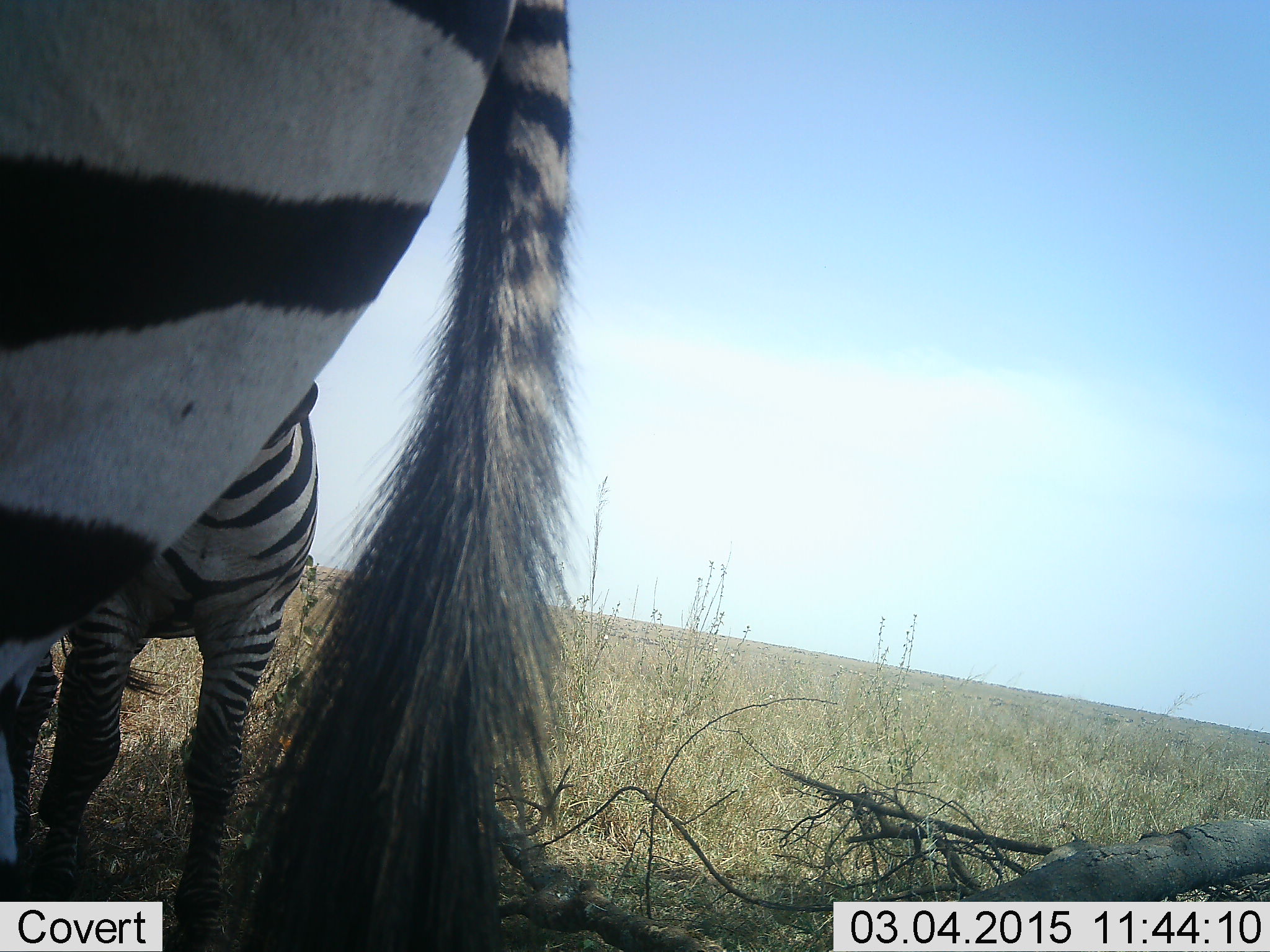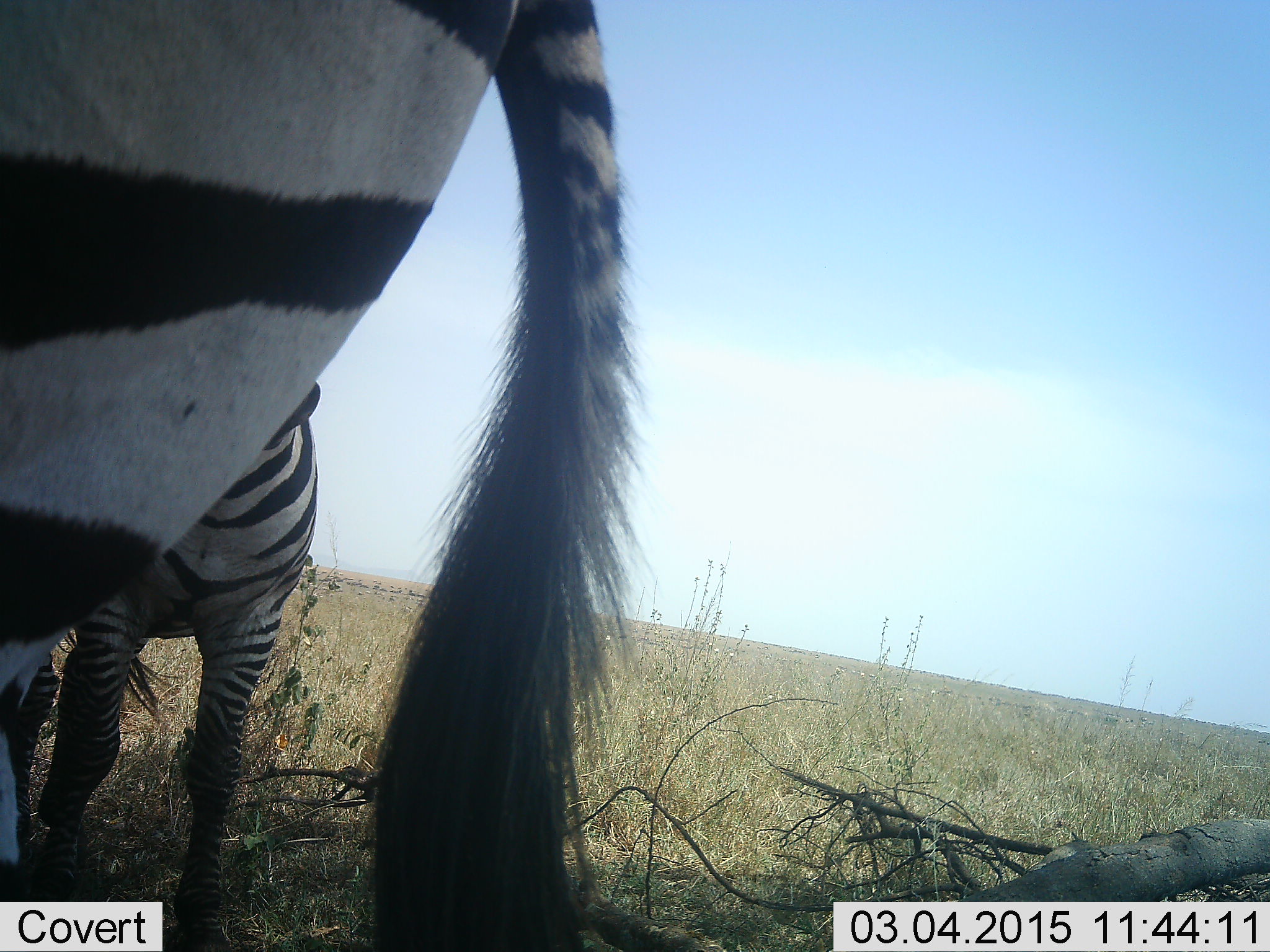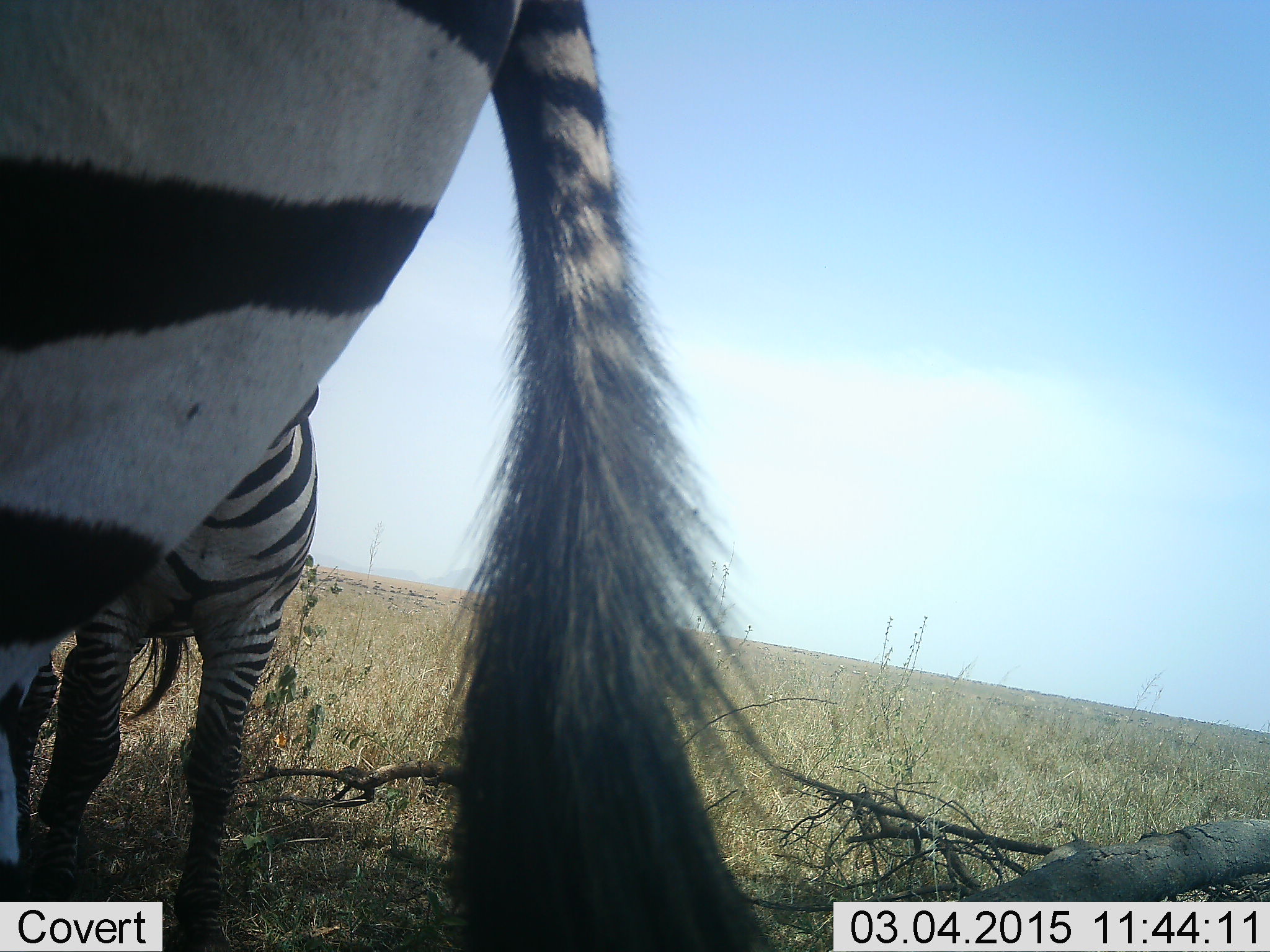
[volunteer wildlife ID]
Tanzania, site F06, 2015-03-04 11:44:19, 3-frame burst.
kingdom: Animalia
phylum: Chordata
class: Mammalia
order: Perissodactyla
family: Equidae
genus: Equus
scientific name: Equus quagga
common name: plains zebra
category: zebra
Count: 2.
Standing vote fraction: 100%.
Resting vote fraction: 0%.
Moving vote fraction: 0%.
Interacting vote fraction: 0%.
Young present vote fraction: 0%.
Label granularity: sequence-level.